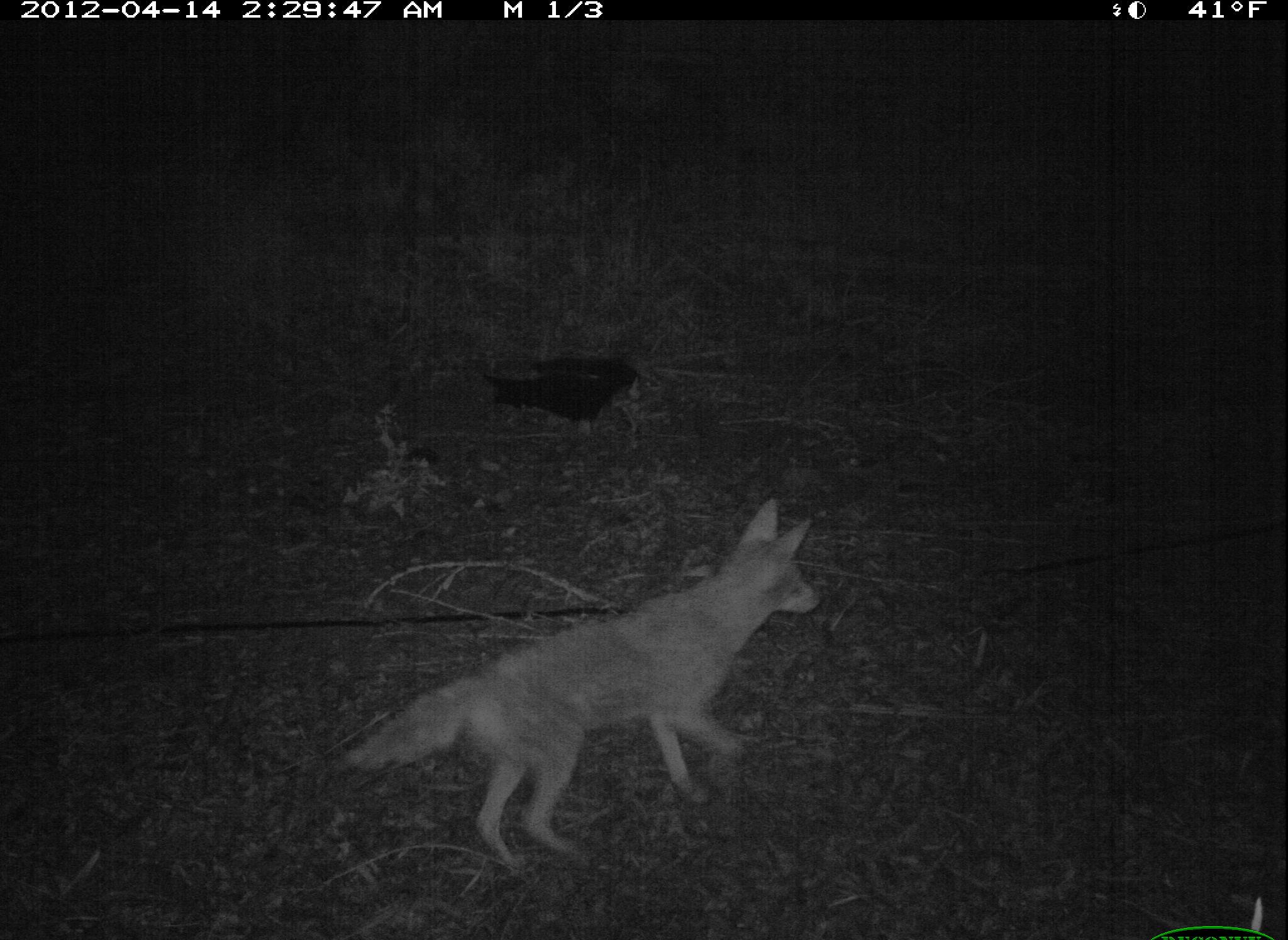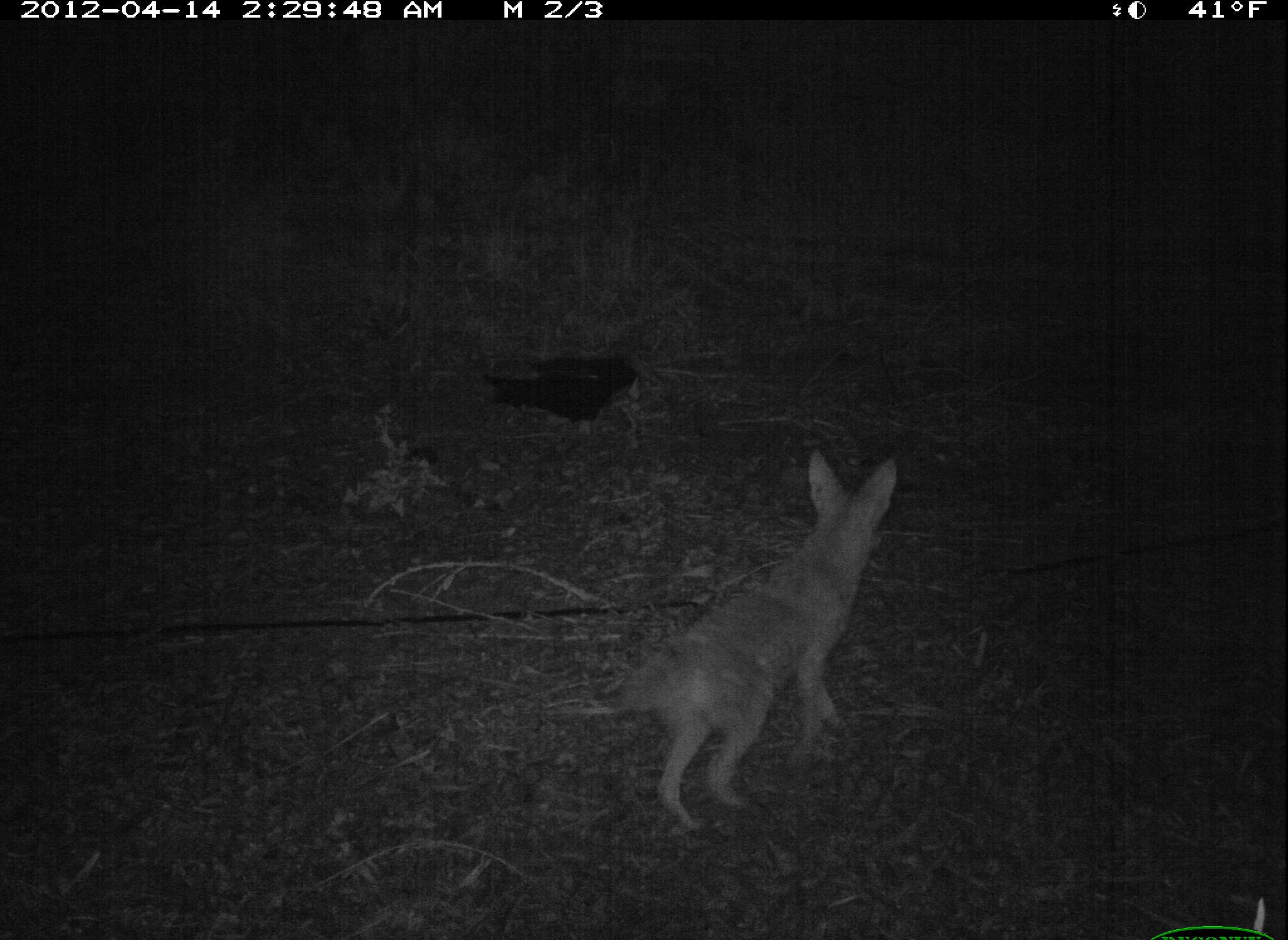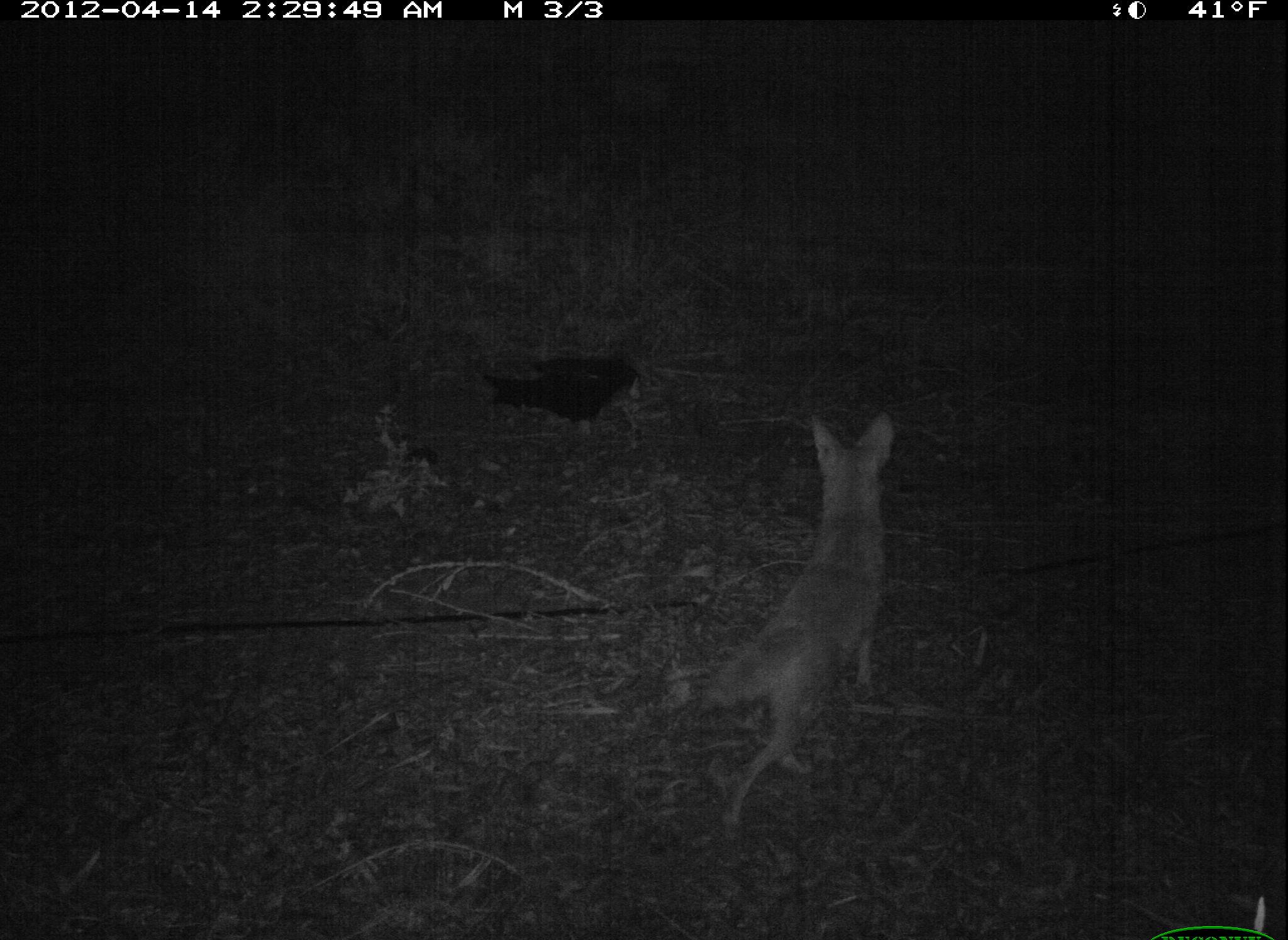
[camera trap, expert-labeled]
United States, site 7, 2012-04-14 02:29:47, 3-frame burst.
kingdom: Animalia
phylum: Chordata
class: Mammalia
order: Carnivora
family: Canidae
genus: Canis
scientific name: Canis latrans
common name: coyote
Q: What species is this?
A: Coyote (Canis latrans).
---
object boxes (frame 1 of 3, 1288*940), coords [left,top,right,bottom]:
coyote: [361,498,823,871]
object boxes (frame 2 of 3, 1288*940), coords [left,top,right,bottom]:
coyote: [583,435,910,834]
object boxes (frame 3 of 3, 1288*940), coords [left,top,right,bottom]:
coyote: [683,401,924,833]